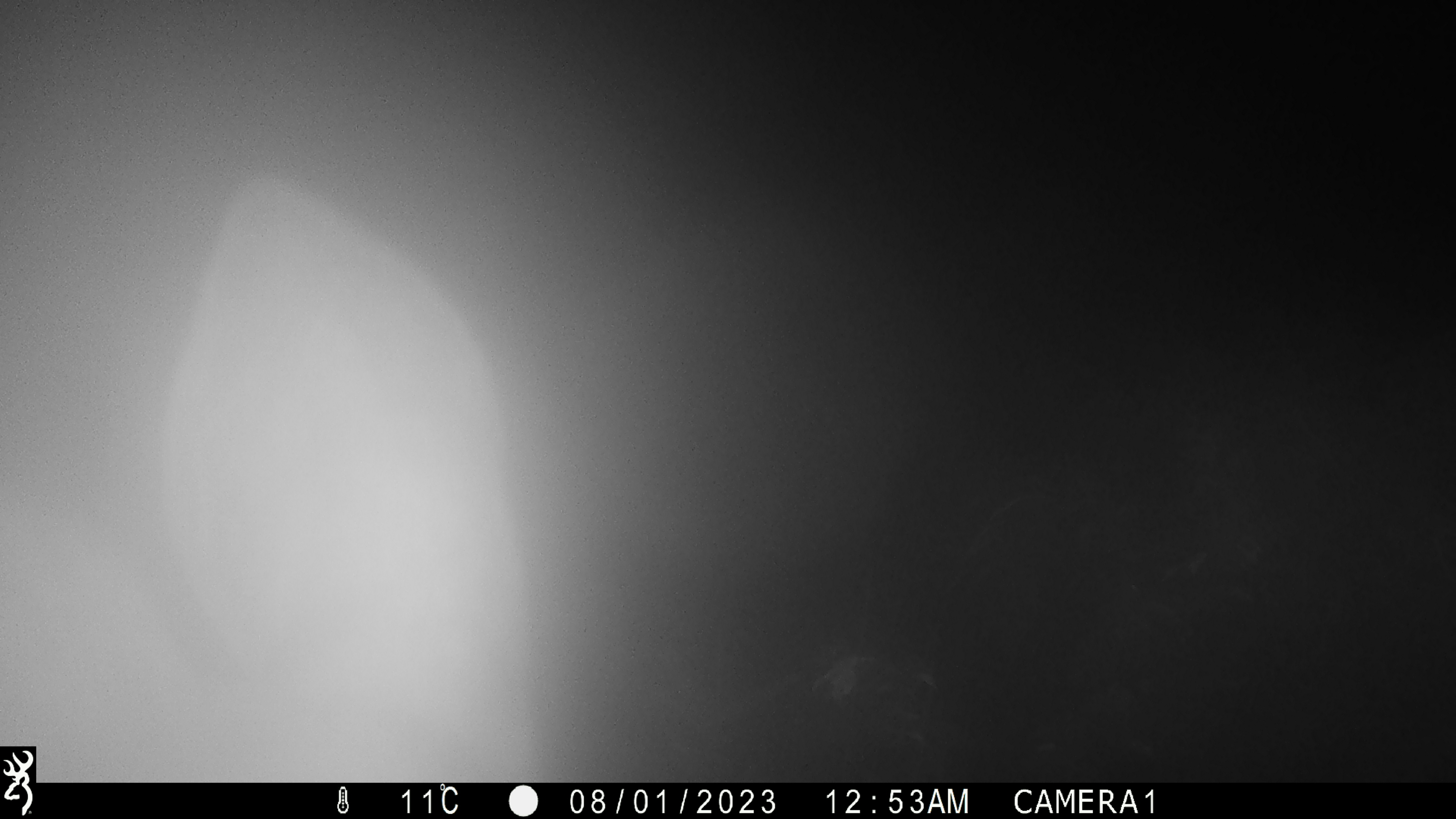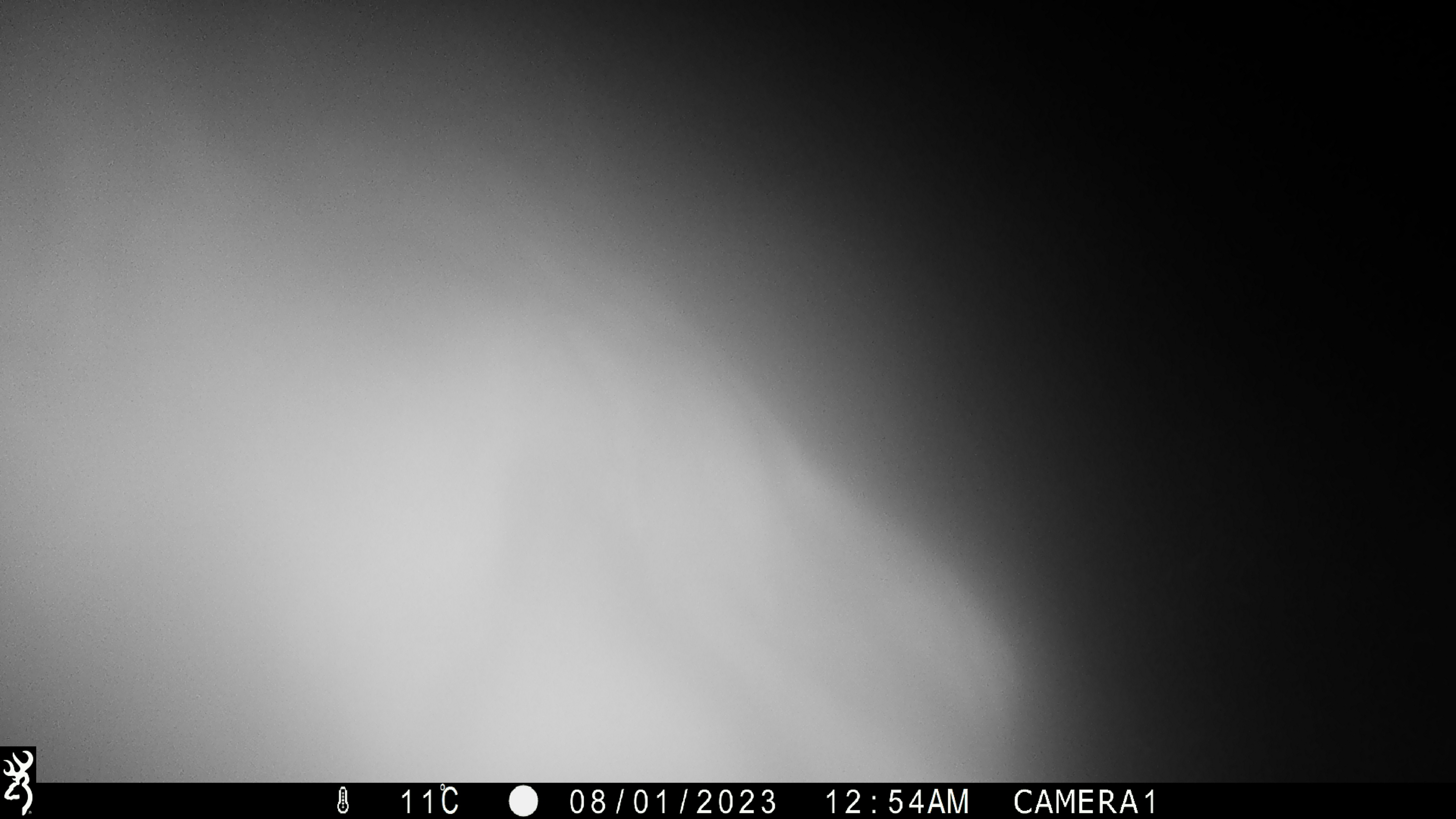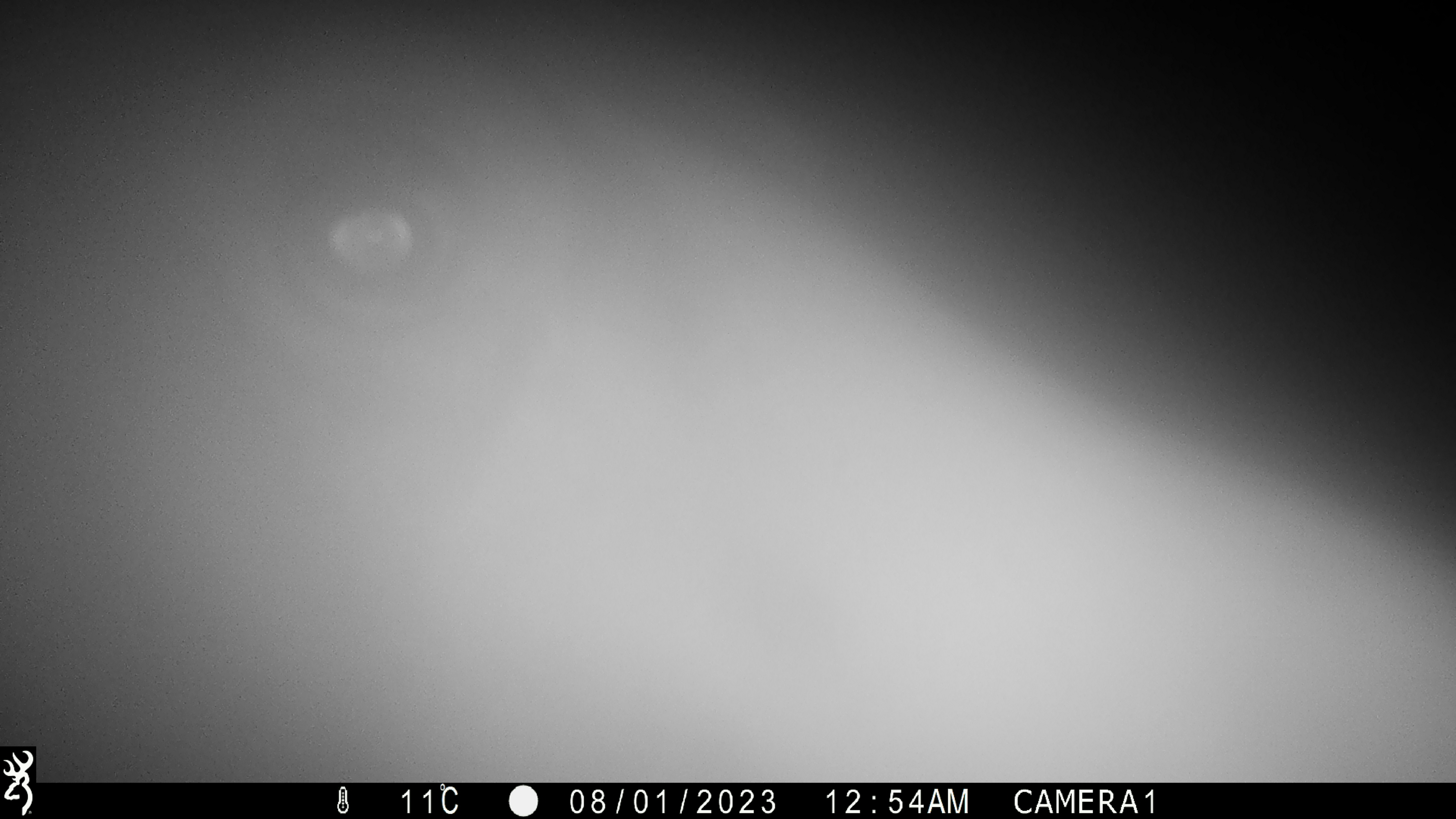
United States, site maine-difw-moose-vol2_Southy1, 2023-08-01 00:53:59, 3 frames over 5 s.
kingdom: Animalia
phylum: Chordata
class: Mammalia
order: Artiodactyla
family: Cervidae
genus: Alces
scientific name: Alces alces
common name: moose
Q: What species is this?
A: Moose (Alces alces).